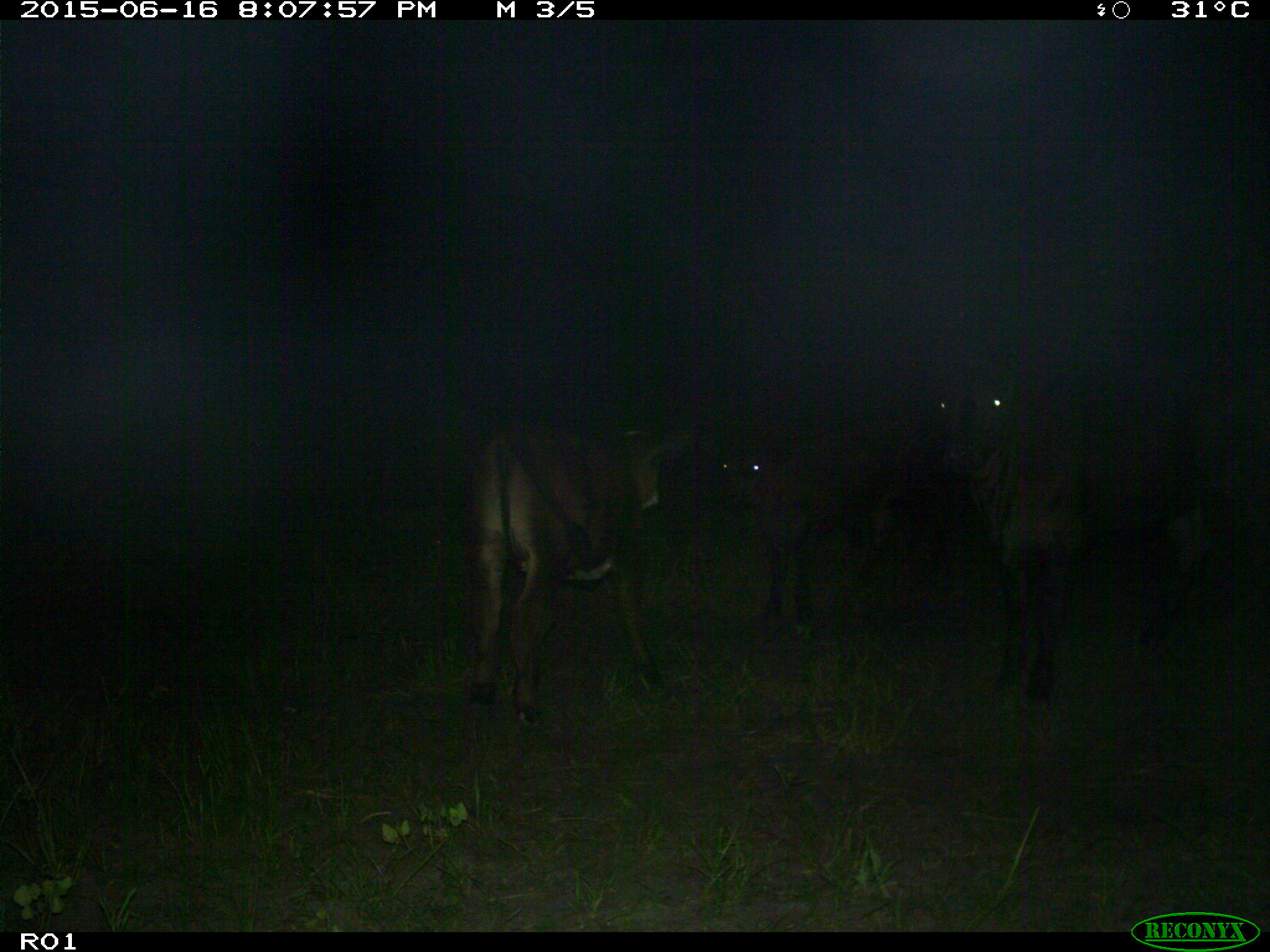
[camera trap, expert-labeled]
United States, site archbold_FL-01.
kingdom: Animalia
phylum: Chordata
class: Mammalia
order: Artiodactyla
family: Bovidae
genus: Bos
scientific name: Bos taurus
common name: domestic cow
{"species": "Bos taurus (domestic cow)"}